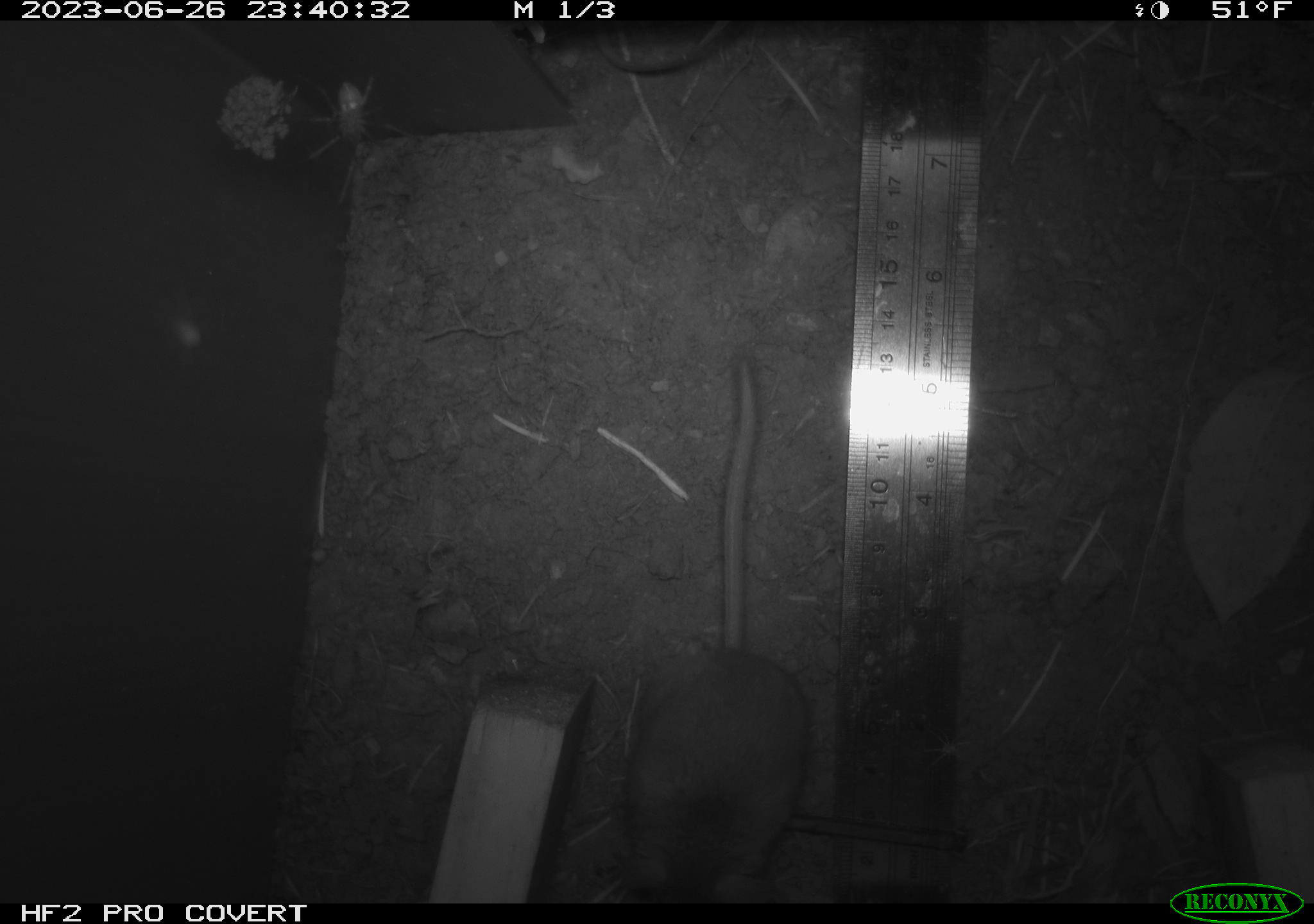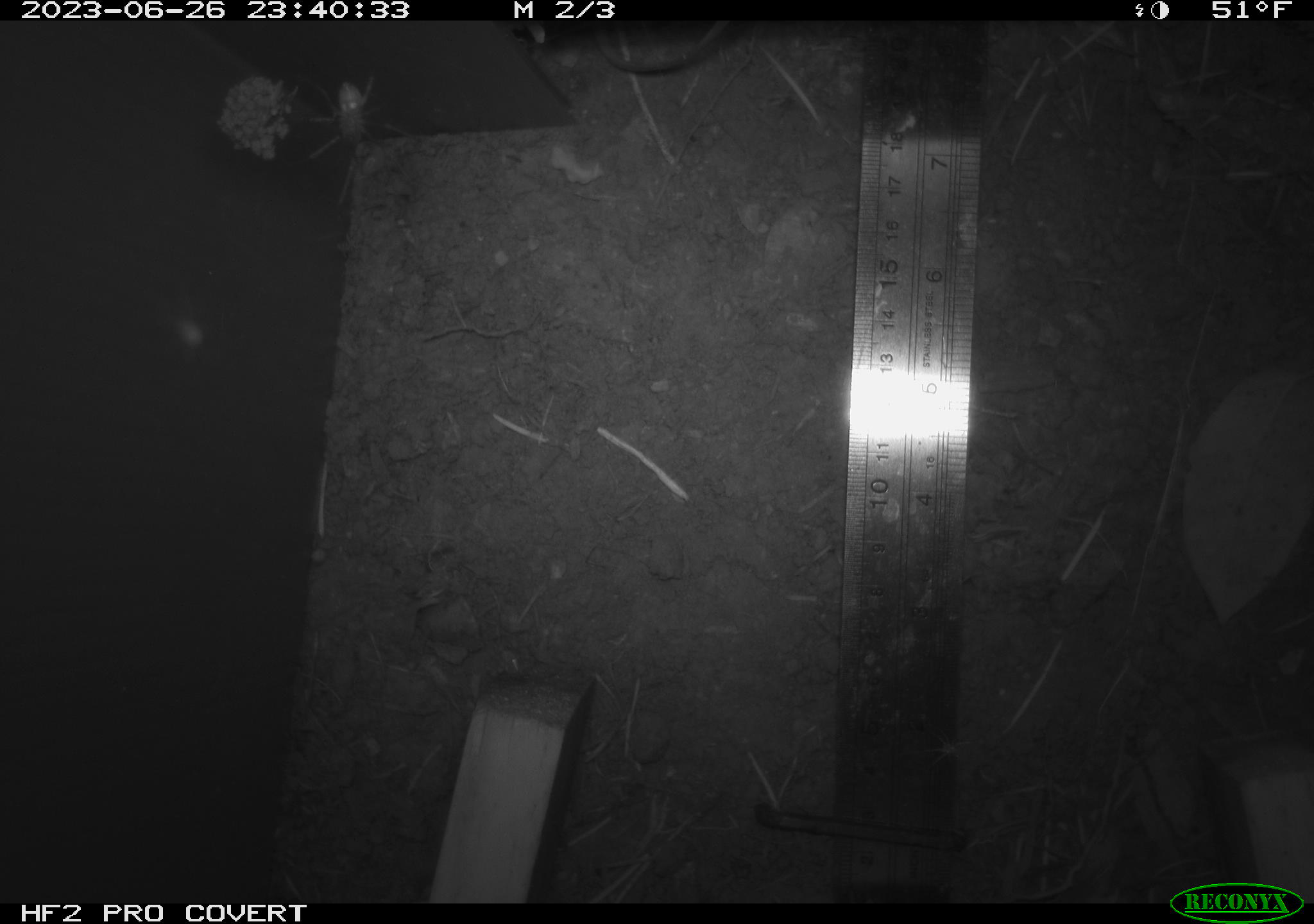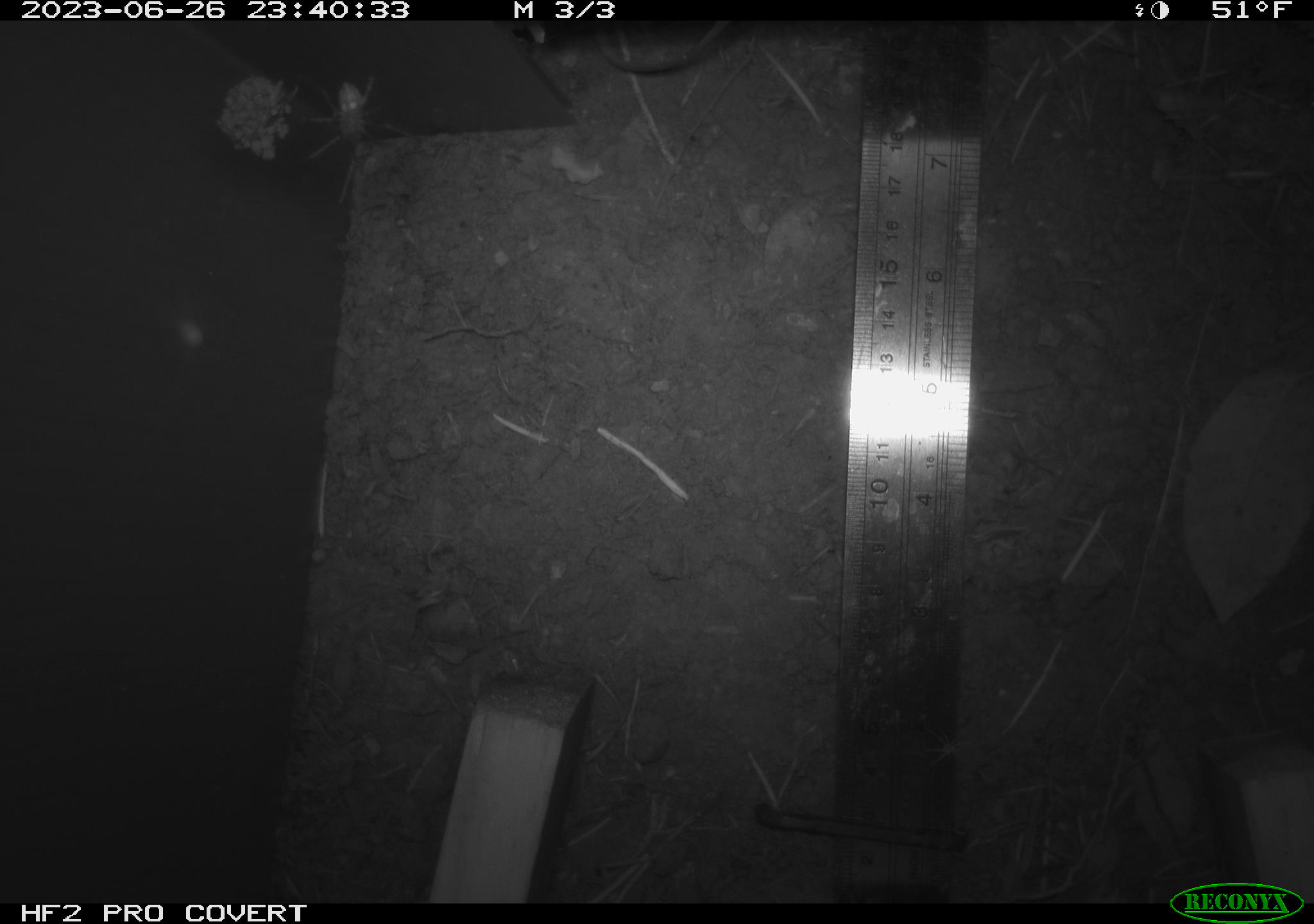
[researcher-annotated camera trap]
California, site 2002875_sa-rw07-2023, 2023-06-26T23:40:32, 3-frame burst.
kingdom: Animalia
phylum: Chordata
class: Mammalia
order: Rodentia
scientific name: Rodentia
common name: mouse species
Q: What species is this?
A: Mouse species (Rodentia).